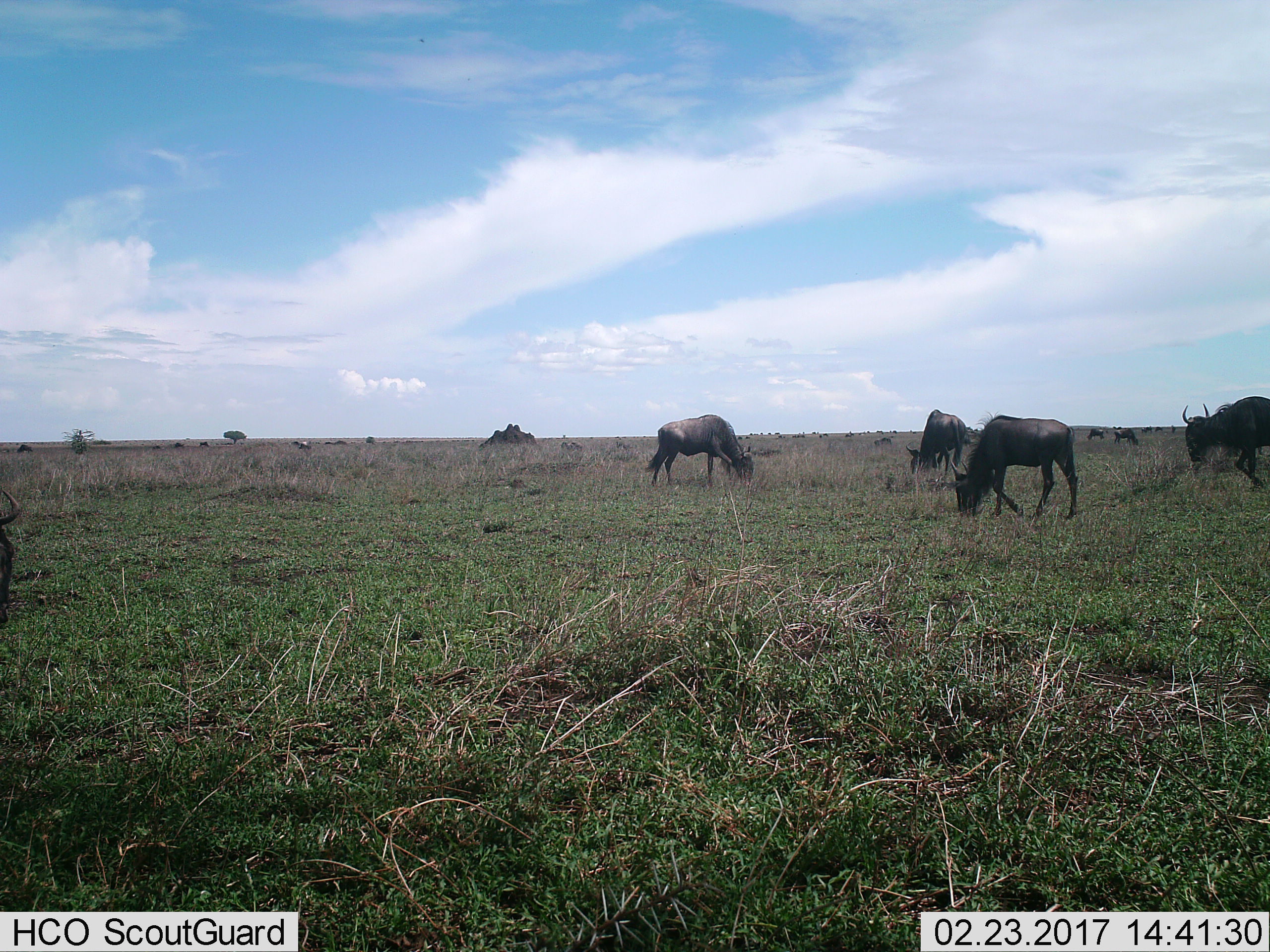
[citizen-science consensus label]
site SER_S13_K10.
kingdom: Animalia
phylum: Chordata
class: Mammalia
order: Artiodactyla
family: Bovidae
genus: Connochaetes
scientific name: Connochaetes taurinus taurinus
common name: blue wildebeest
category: wildebeestblue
Wildebeestblue (blue wildebeest) (Connochaetes taurinus taurinus), count 11-50. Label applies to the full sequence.